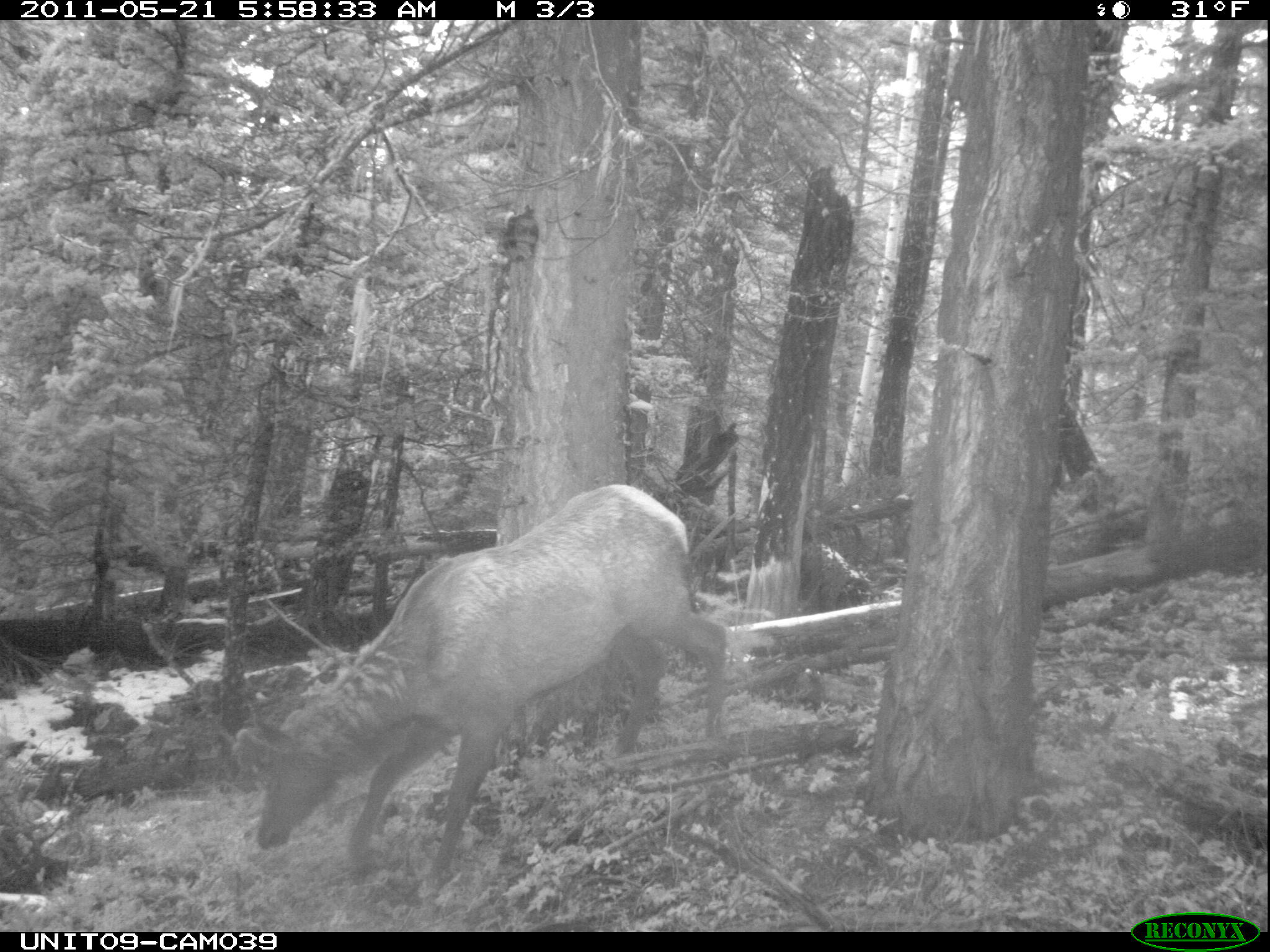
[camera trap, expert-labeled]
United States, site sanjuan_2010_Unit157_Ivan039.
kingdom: Animalia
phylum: Chordata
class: Mammalia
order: Artiodactyla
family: Cervidae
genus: Cervus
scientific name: Cervus elaphus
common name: red deer